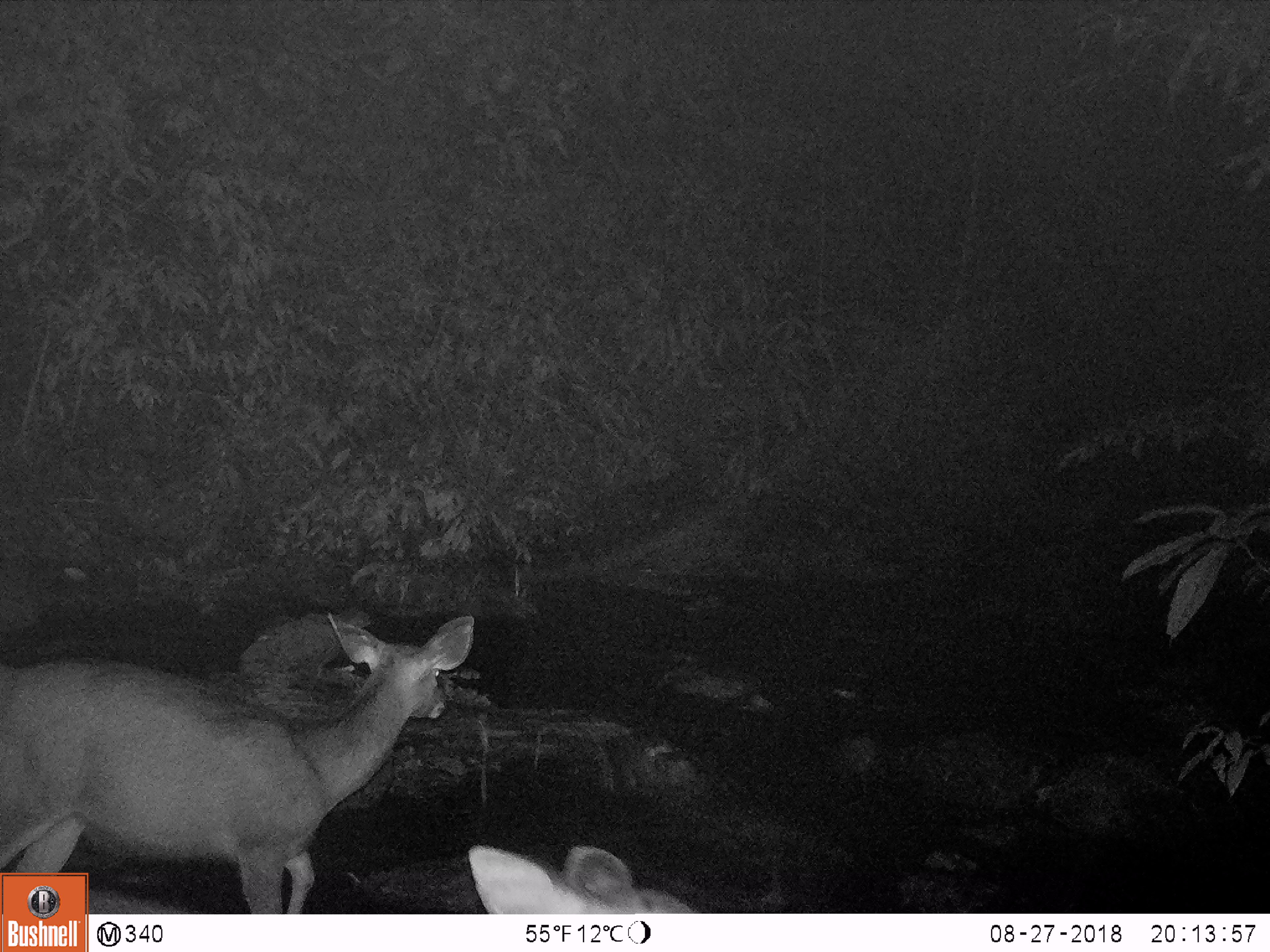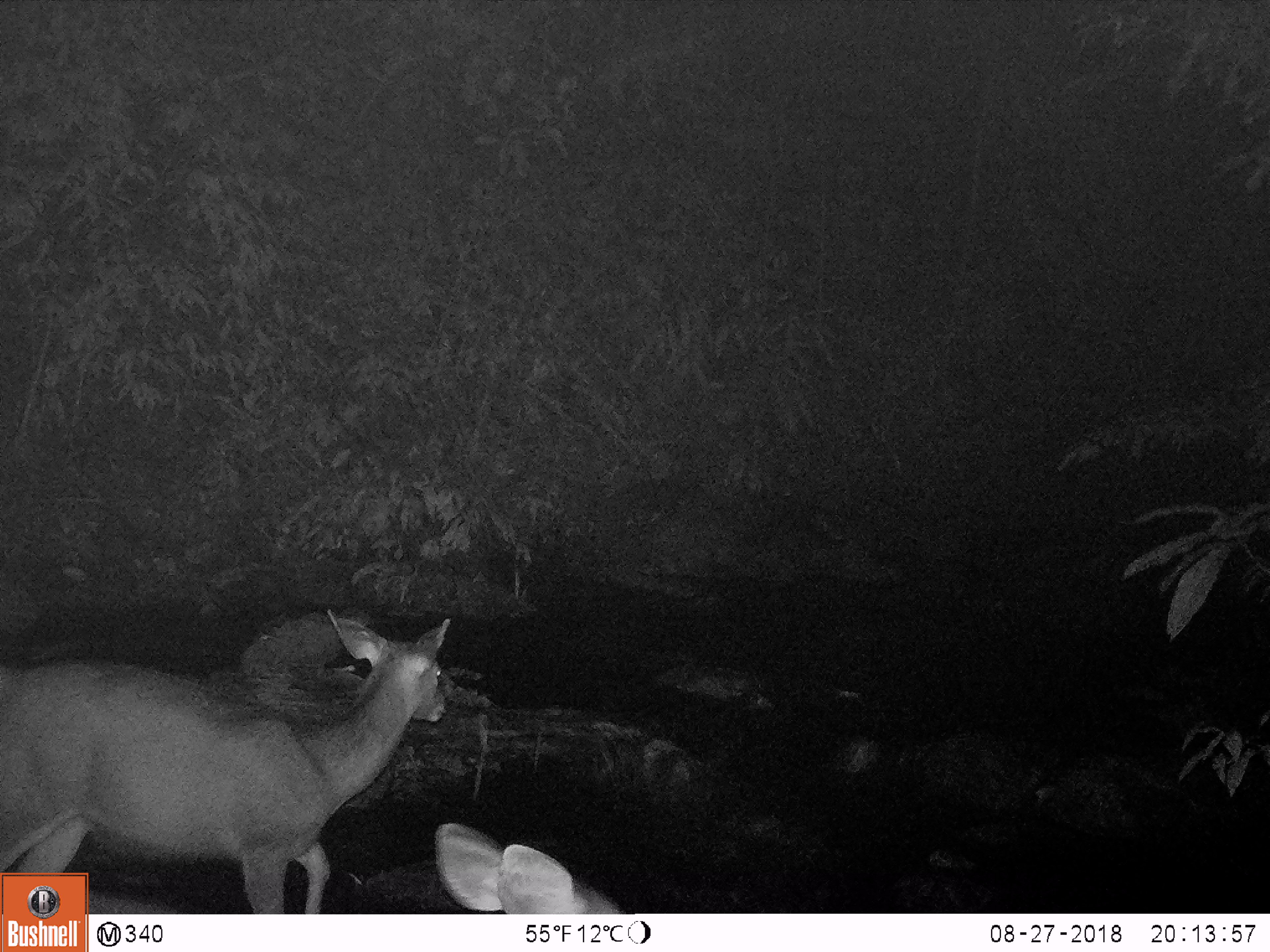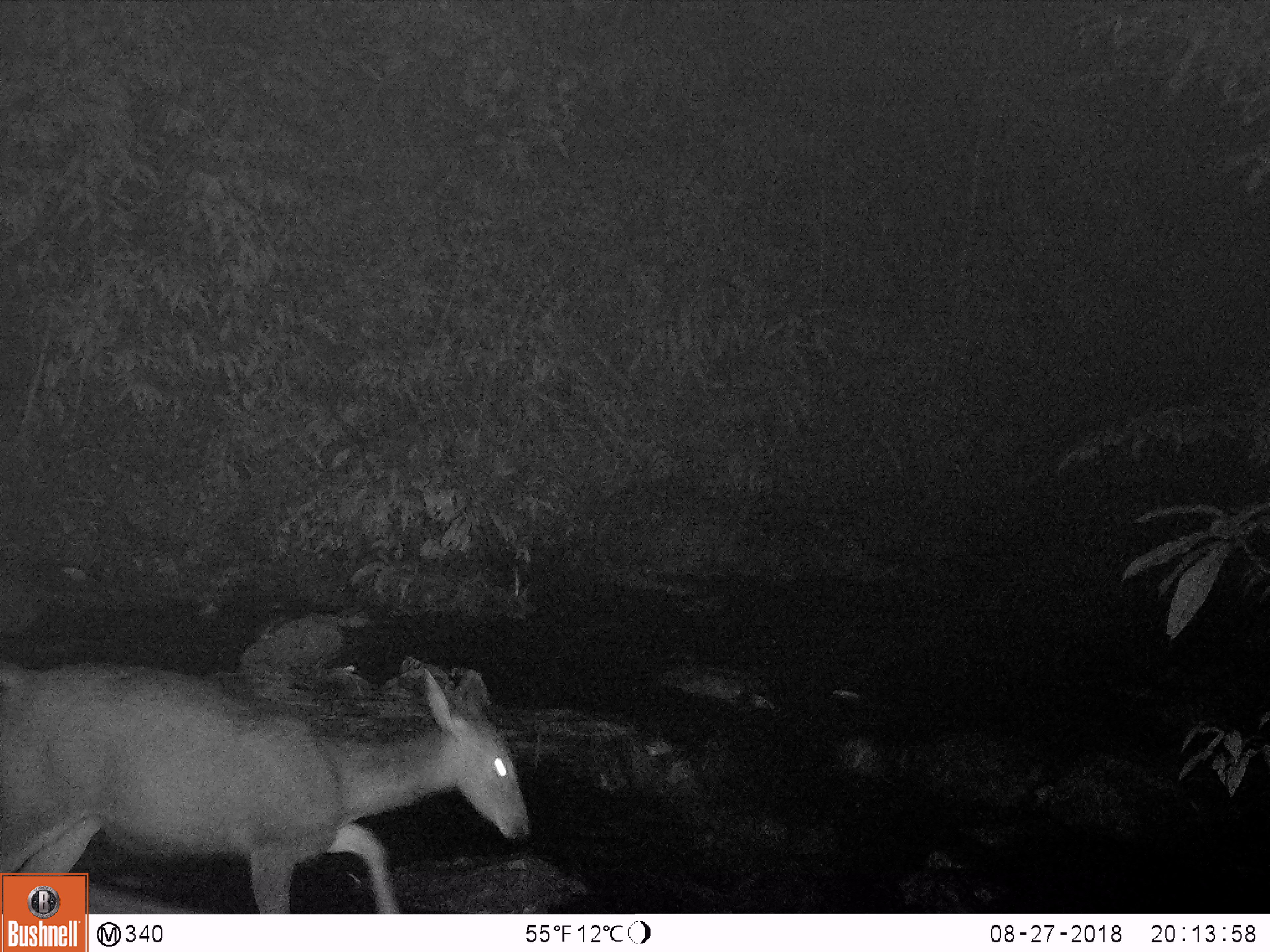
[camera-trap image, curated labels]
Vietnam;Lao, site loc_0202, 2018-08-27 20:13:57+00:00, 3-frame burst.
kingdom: Animalia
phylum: Chordata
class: Mammalia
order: Artiodactyla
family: Cervidae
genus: Rusa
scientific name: Rusa unicolor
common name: sambar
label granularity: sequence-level